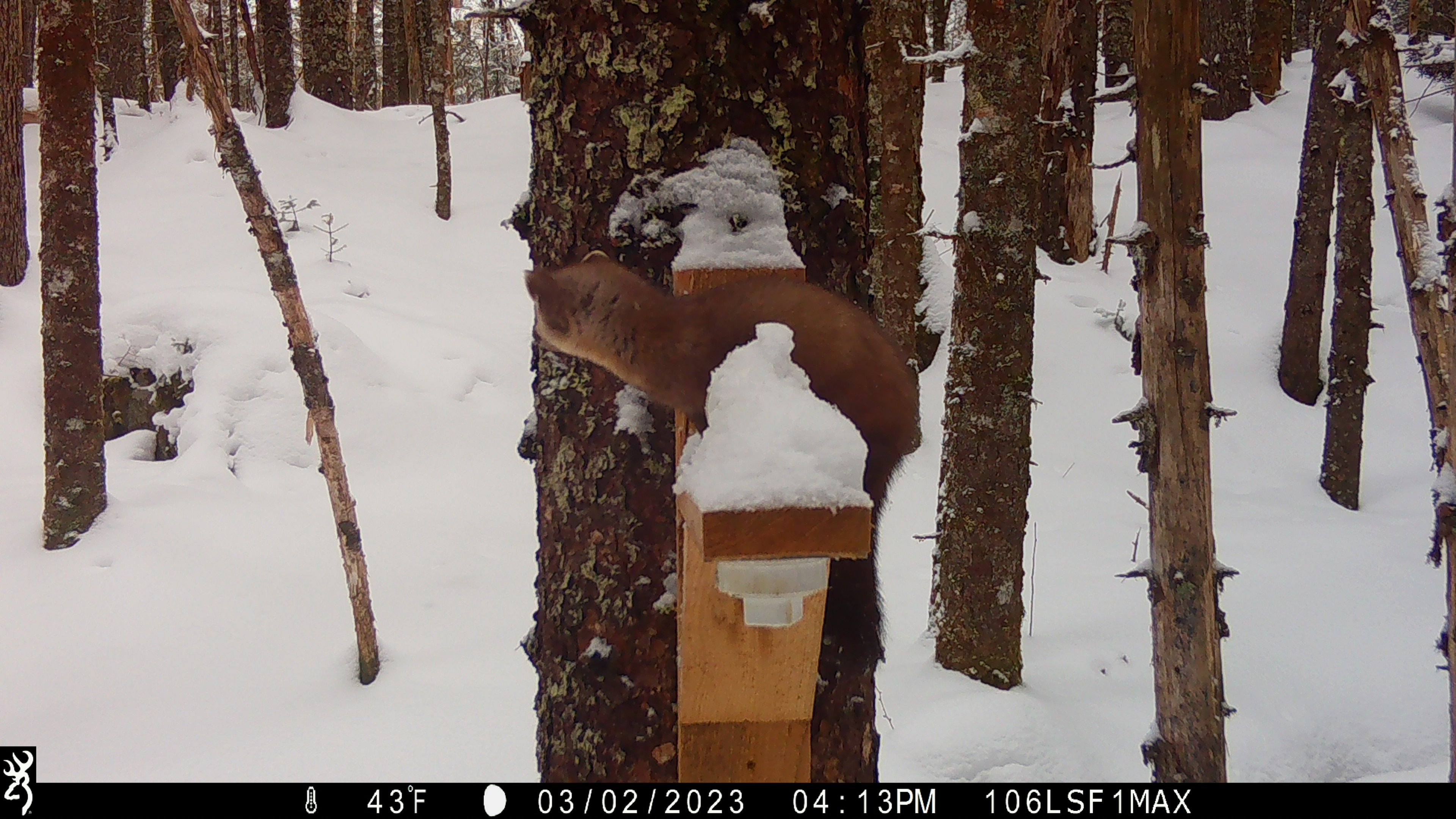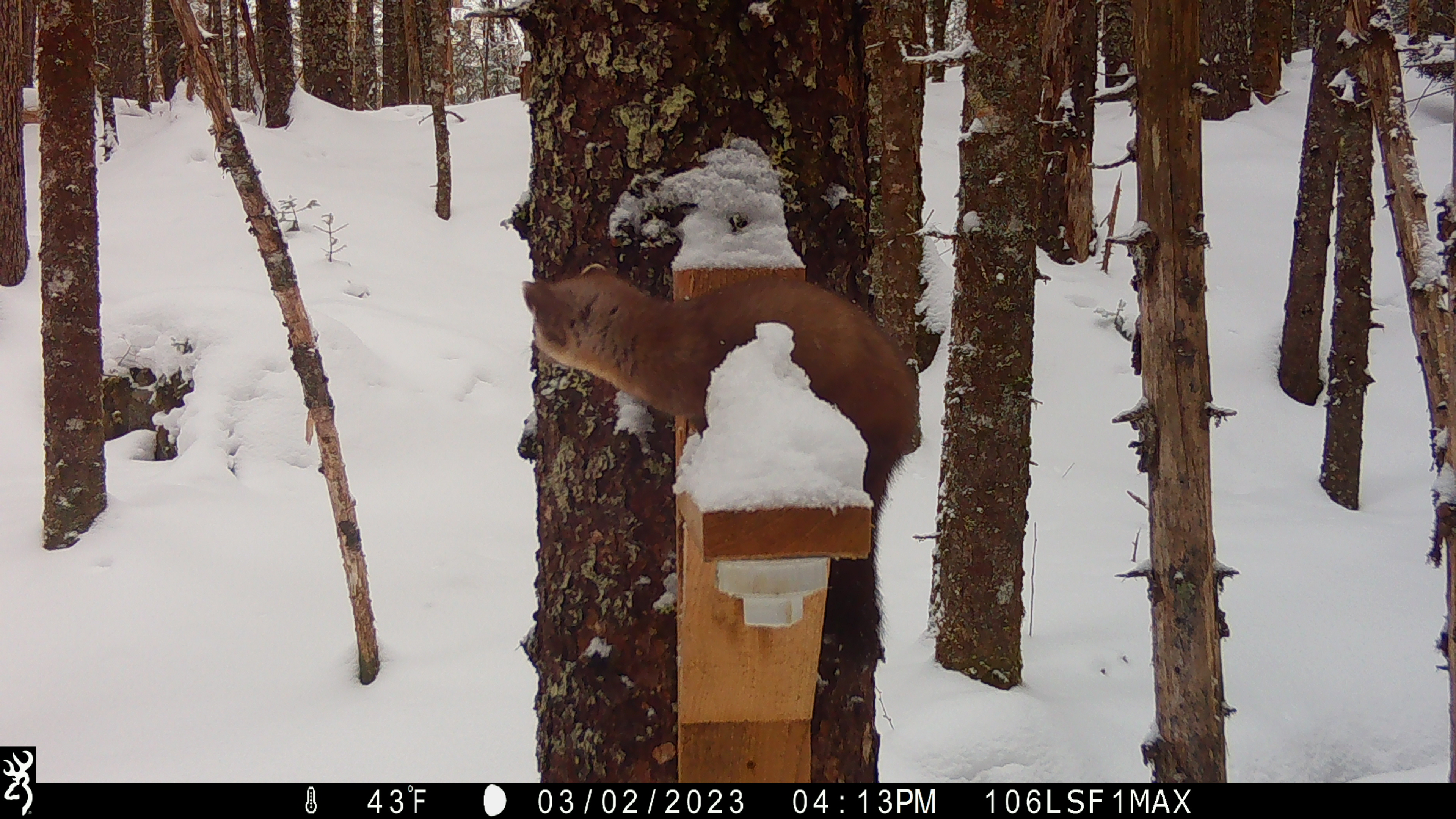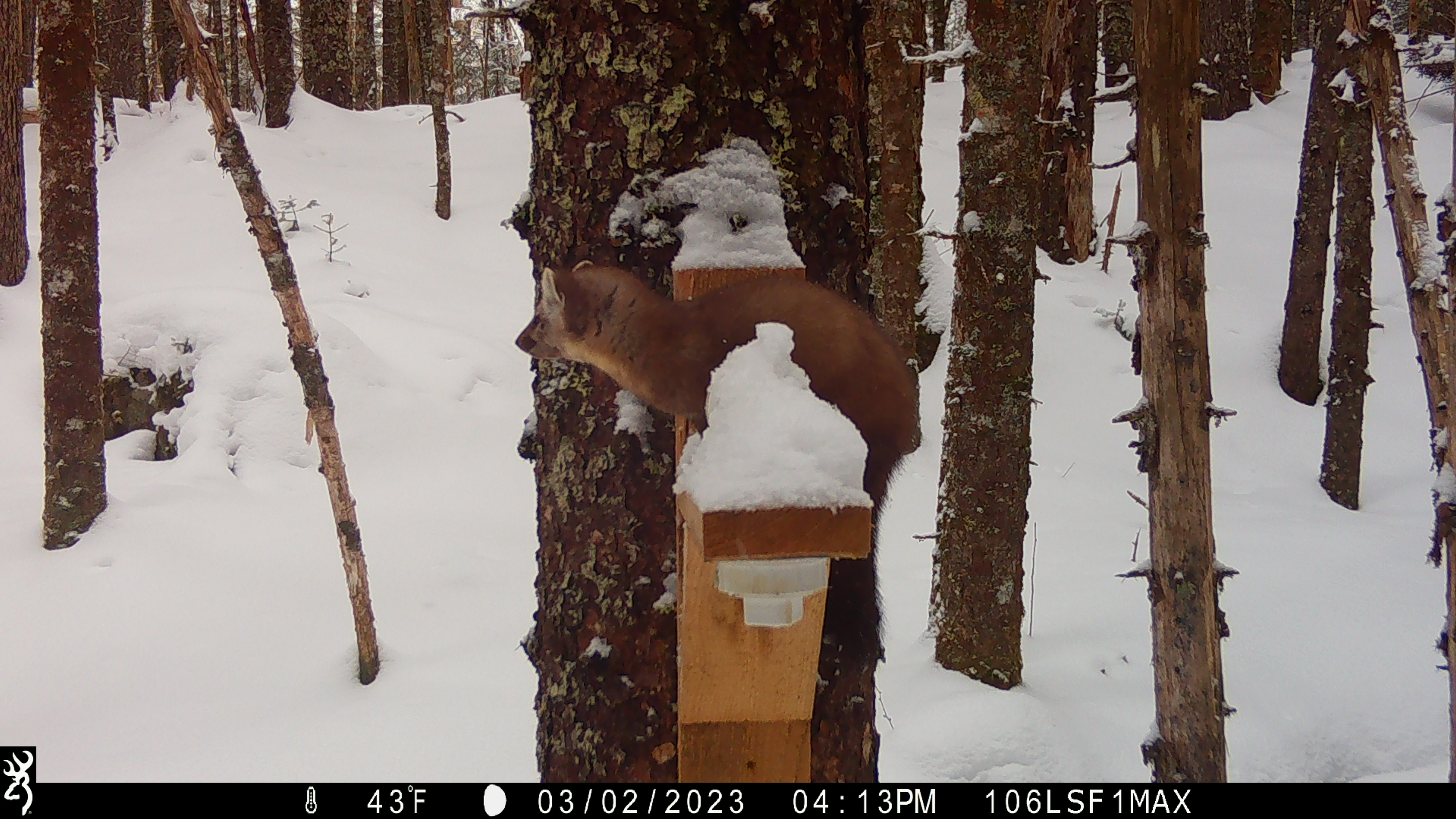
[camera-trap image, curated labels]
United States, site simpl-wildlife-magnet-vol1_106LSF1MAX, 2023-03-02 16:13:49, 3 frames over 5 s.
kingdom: Animalia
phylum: Chordata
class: Mammalia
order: Carnivora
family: Mustelidae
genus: Martes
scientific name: Martes americana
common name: american marten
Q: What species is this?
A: American marten (Martes americana).